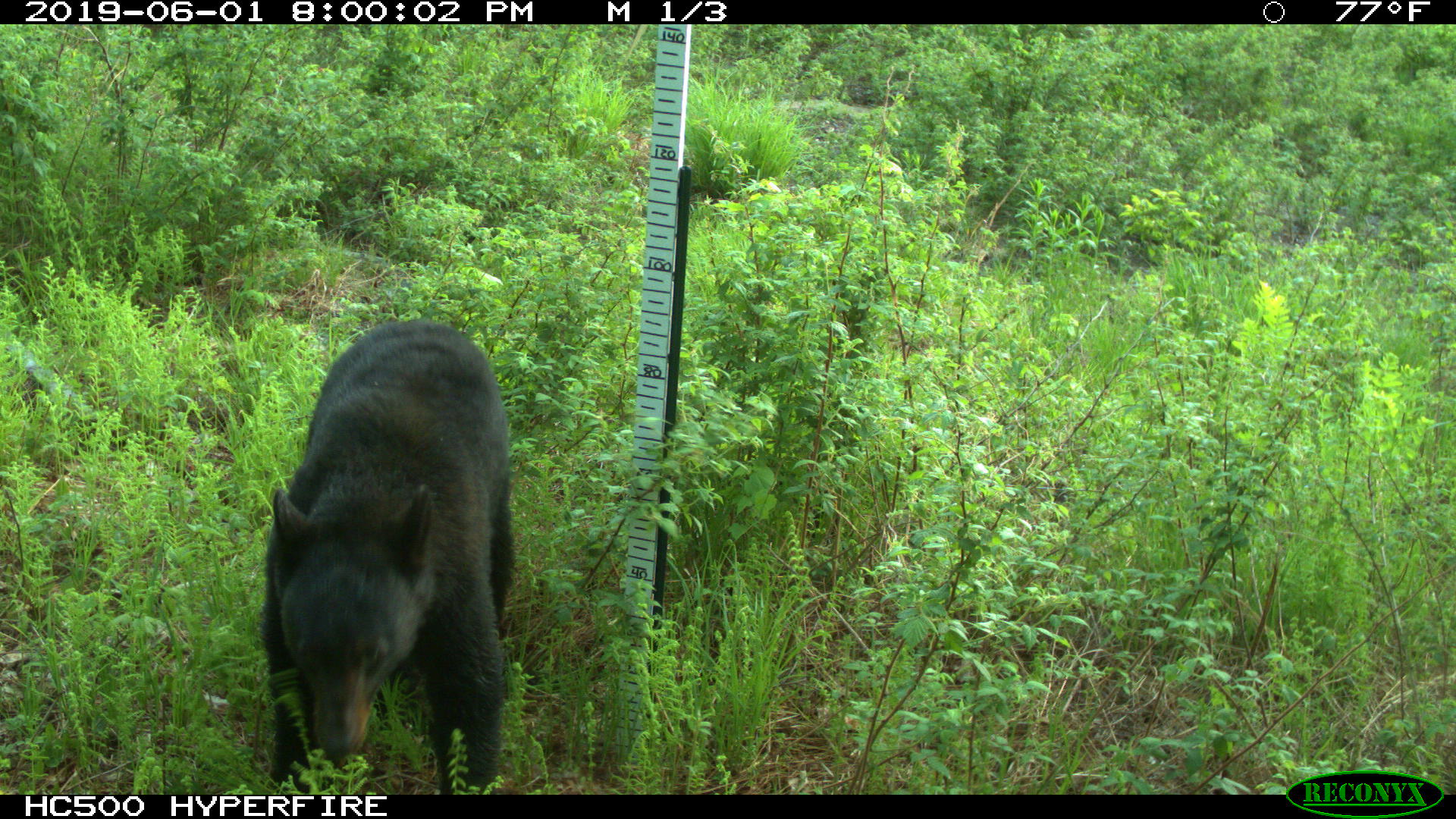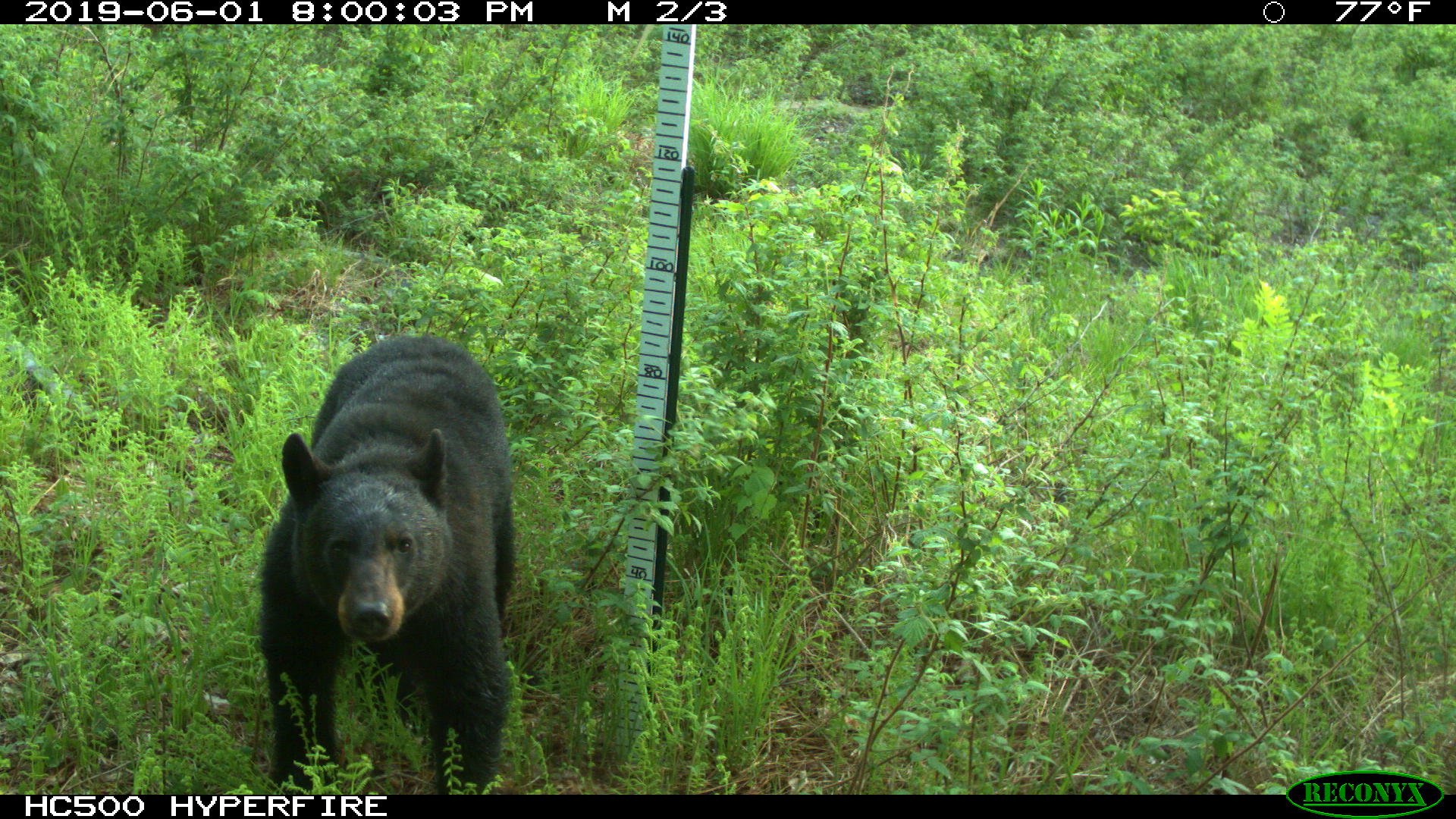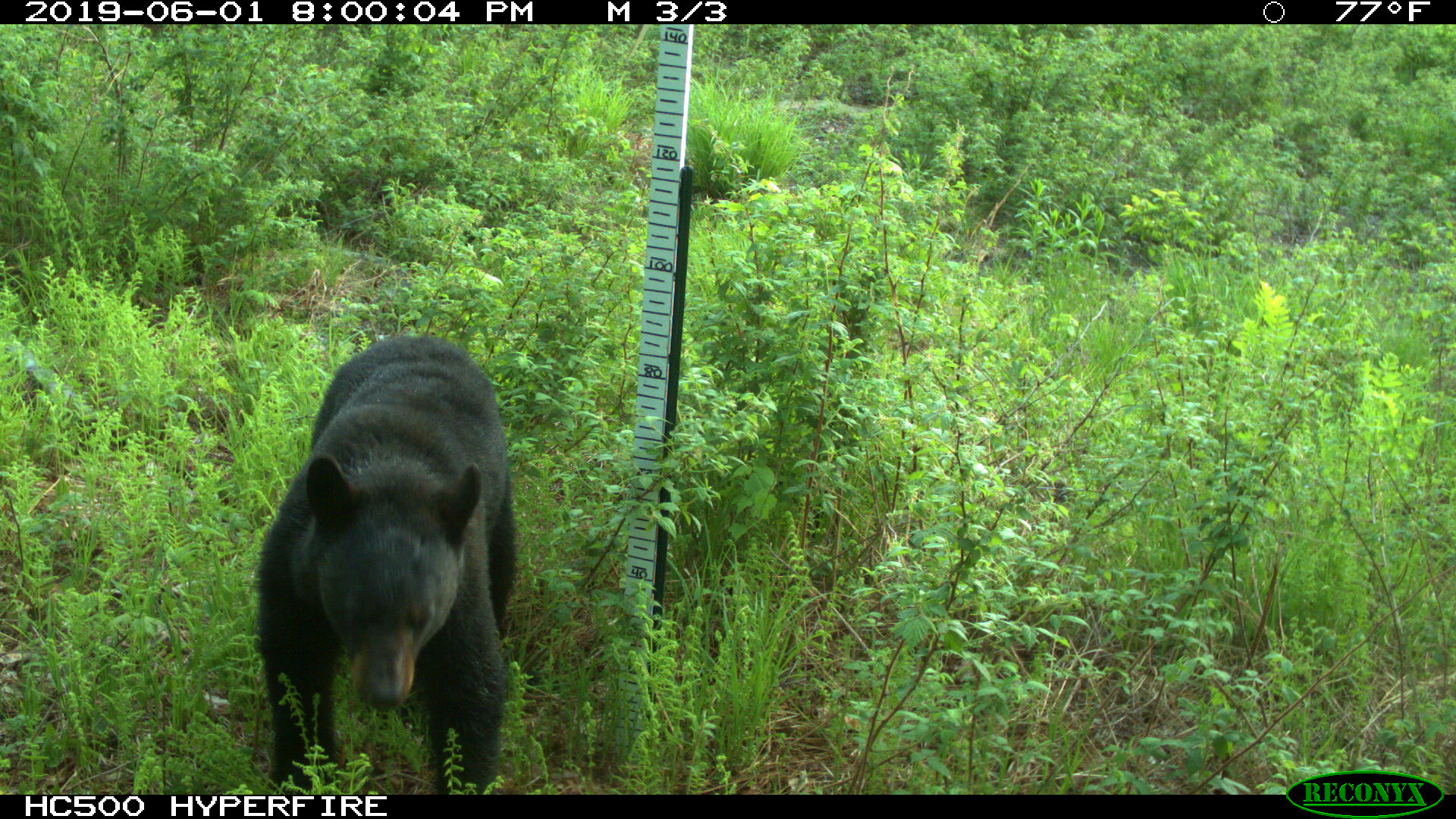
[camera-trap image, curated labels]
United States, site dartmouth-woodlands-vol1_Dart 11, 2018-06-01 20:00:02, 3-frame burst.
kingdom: Animalia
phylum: Chordata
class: Mammalia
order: Carnivora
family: Ursidae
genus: Ursus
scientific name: Ursus americanus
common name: black bear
Black bear (Ursus americanus).